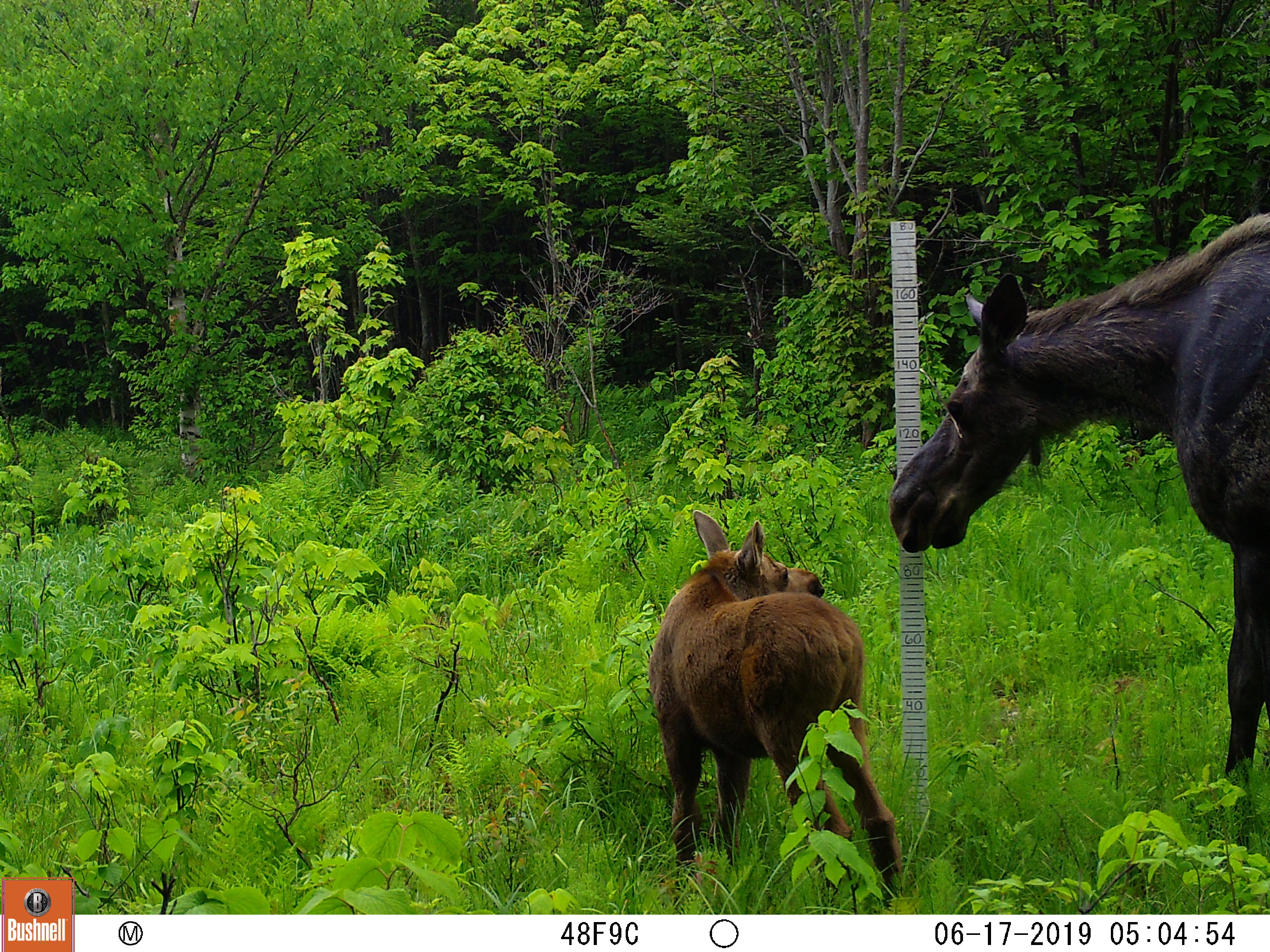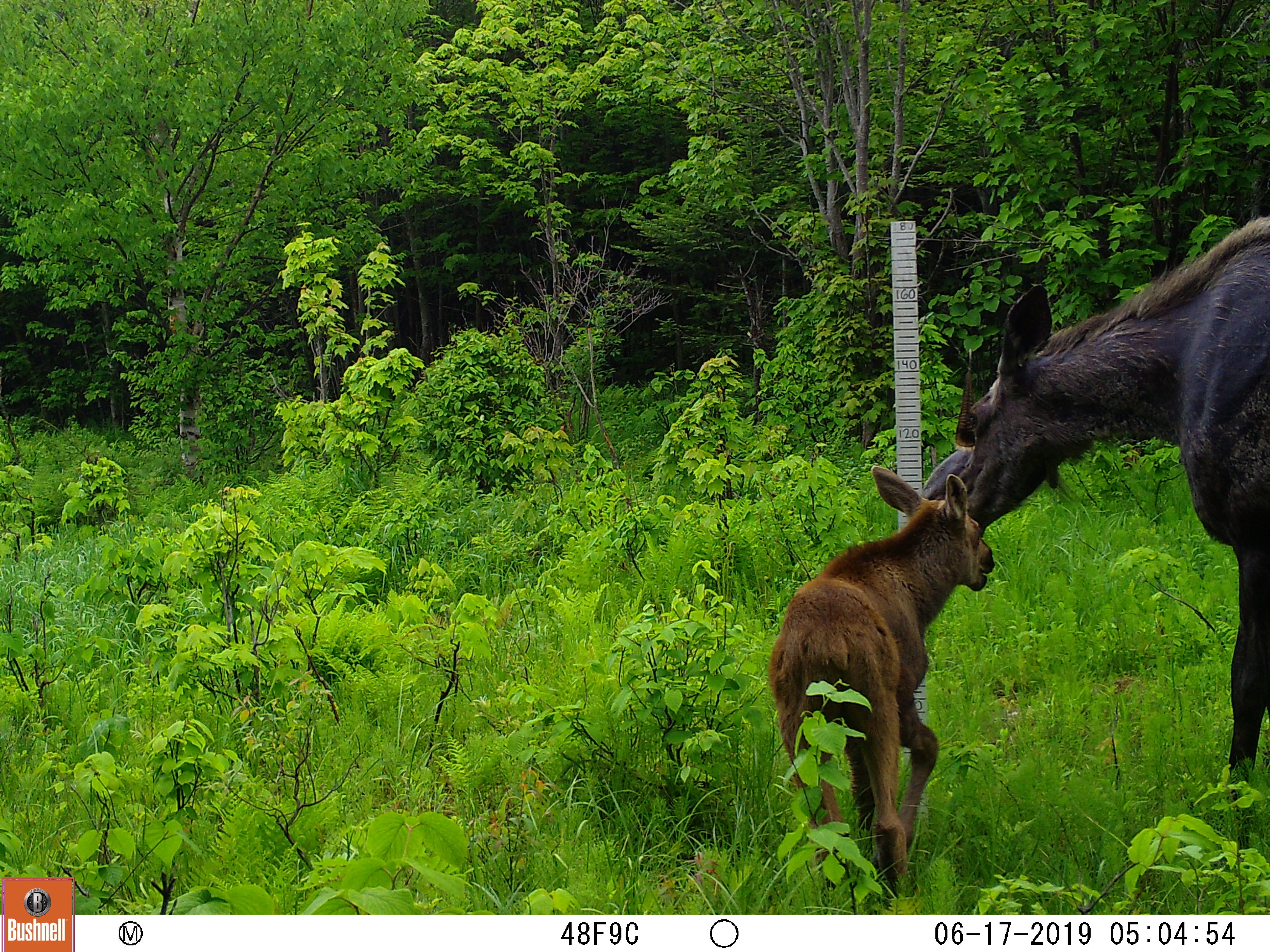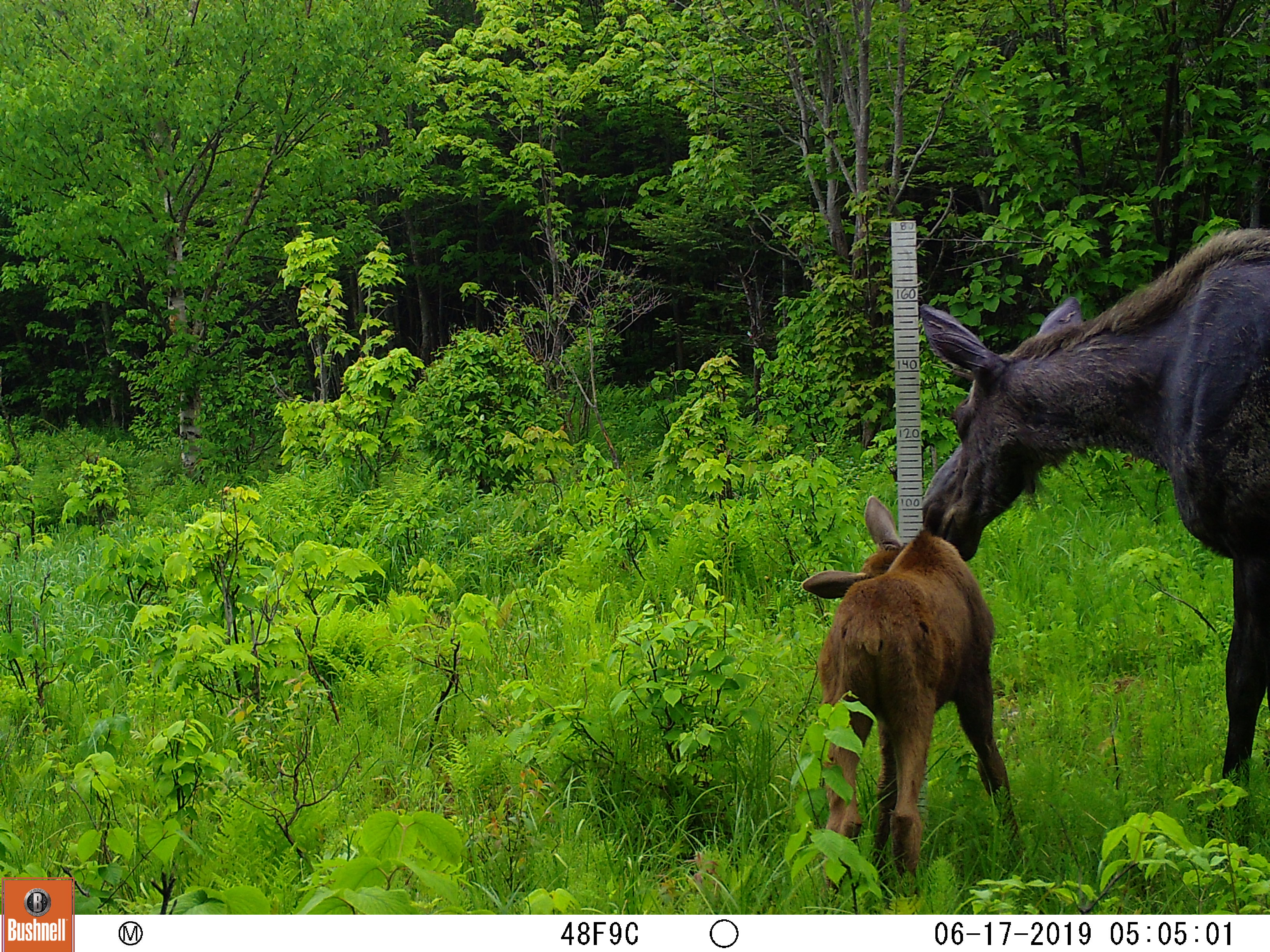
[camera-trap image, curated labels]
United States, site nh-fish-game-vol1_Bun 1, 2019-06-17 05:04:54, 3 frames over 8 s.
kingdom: Animalia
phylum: Chordata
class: Mammalia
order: Artiodactyla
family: Cervidae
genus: Alces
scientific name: Alces alces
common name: moose